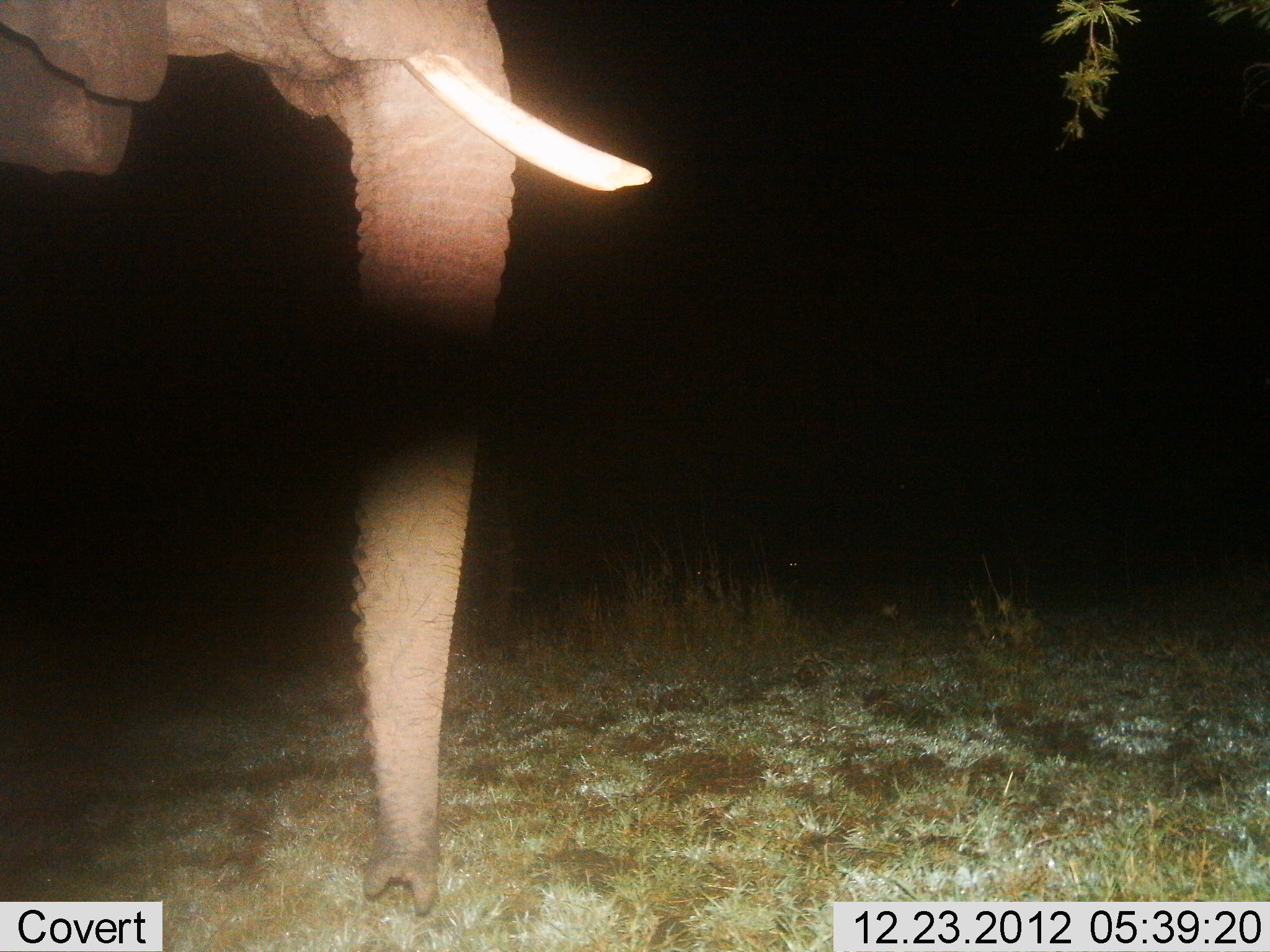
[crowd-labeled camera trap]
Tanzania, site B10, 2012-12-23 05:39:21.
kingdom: Animalia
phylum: Chordata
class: Mammalia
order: Proboscidea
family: Elephantidae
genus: Loxodonta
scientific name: Loxodonta africana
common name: african bush elephant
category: elephant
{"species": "elephant (african bush elephant) (Loxodonta africana)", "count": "1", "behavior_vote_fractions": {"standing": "95%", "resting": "0%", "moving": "5%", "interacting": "0%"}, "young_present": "0%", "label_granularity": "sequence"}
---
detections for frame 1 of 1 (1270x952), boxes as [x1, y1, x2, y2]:
animal: [0, 0, 652, 916]